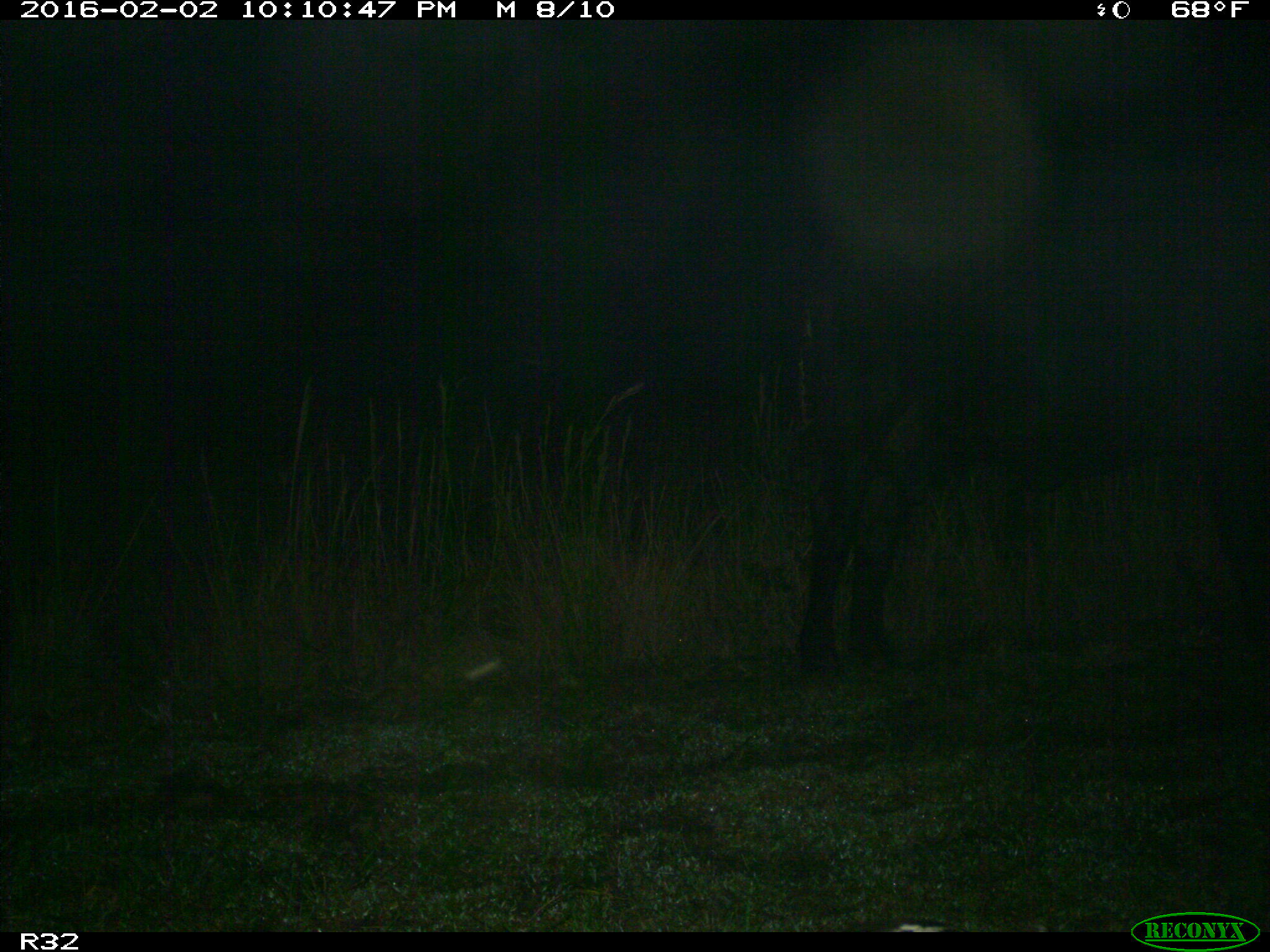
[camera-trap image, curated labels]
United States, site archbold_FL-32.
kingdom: Animalia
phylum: Chordata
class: Mammalia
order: Artiodactyla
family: Bovidae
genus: Bos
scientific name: Bos taurus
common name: domestic cow